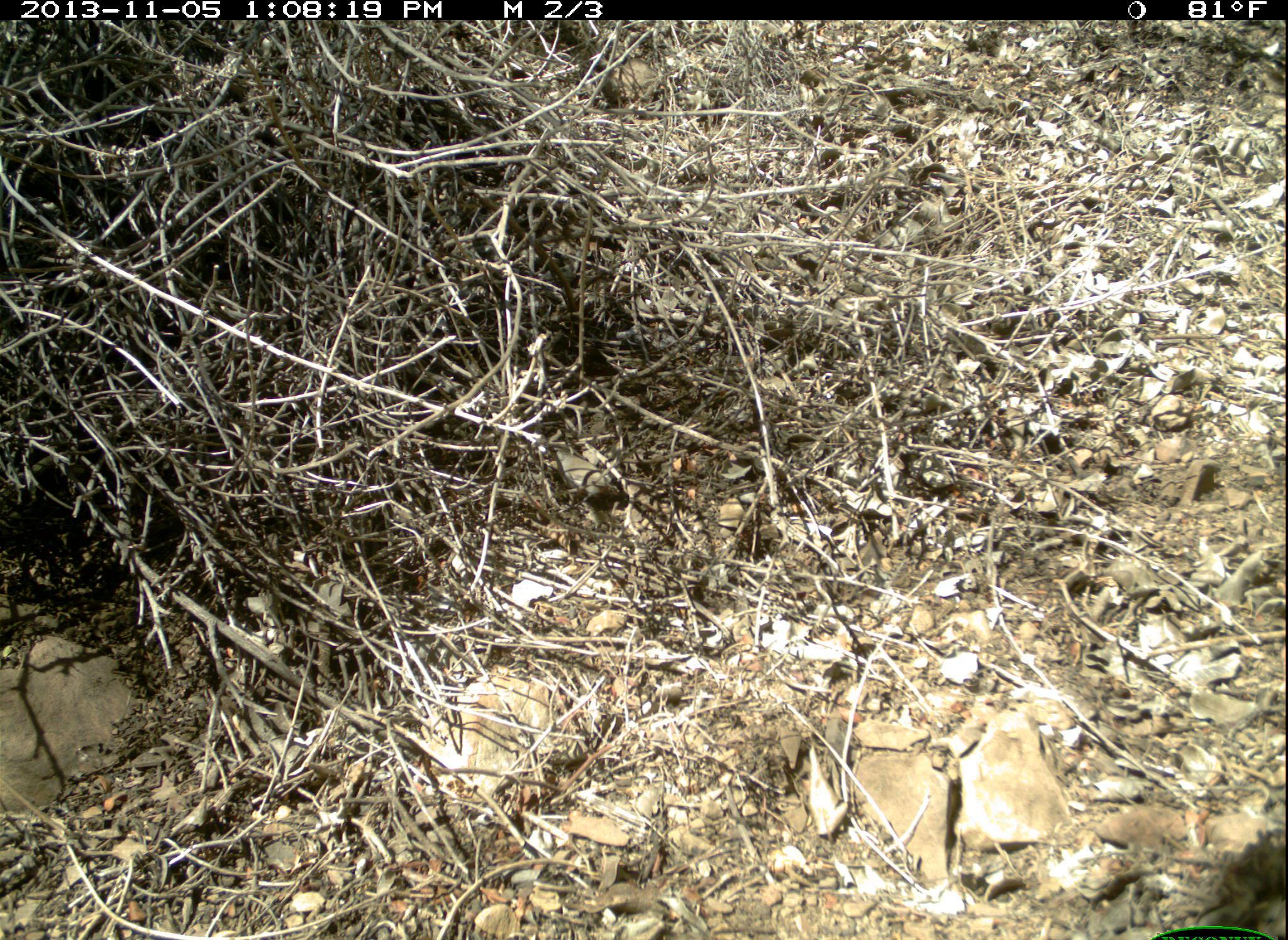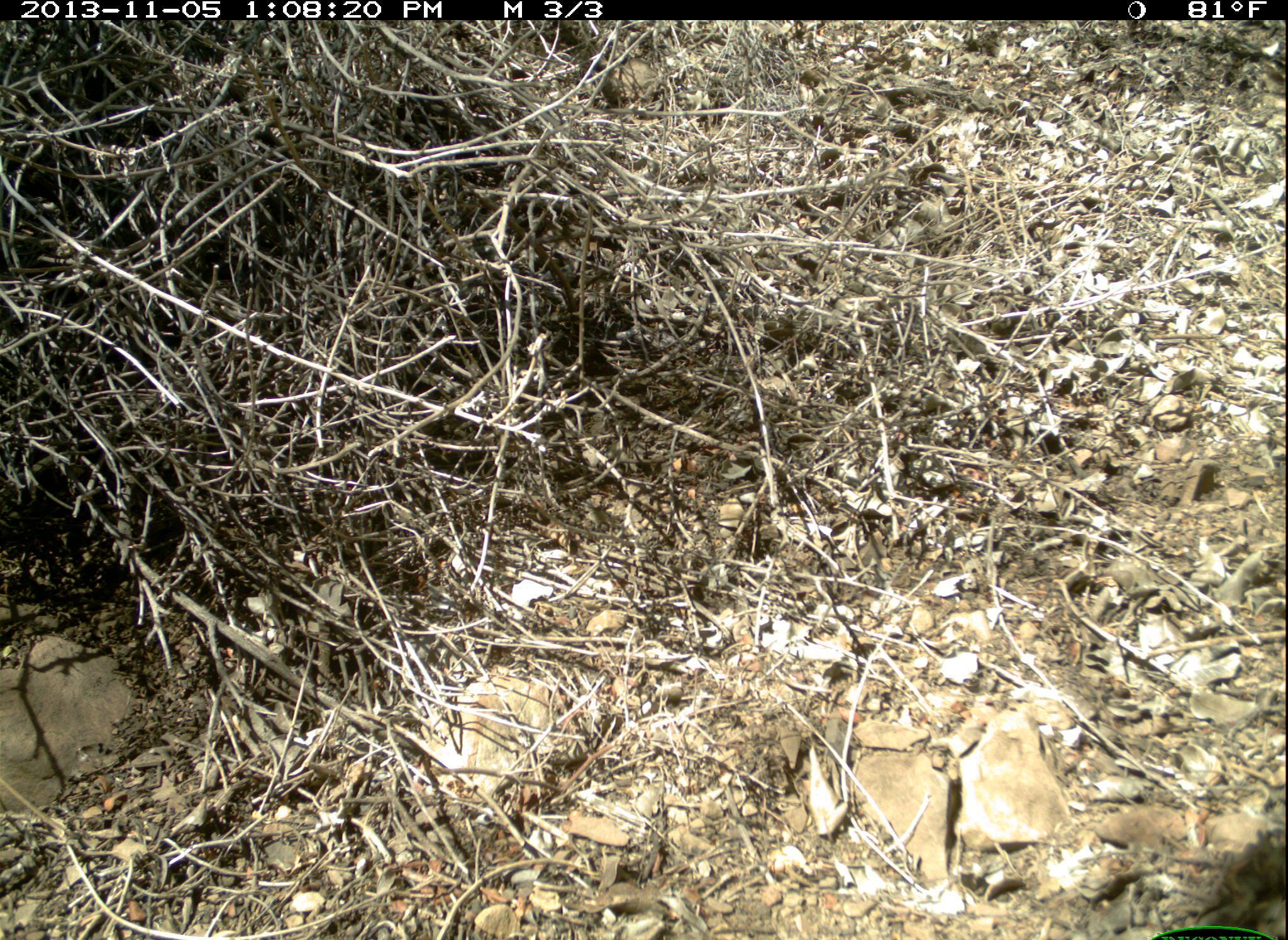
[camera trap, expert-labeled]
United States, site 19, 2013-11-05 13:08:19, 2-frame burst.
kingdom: Animalia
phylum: Chordata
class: Aves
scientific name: Aves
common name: bird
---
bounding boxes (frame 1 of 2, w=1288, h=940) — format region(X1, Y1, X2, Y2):
bird: region(541, 447, 630, 511)